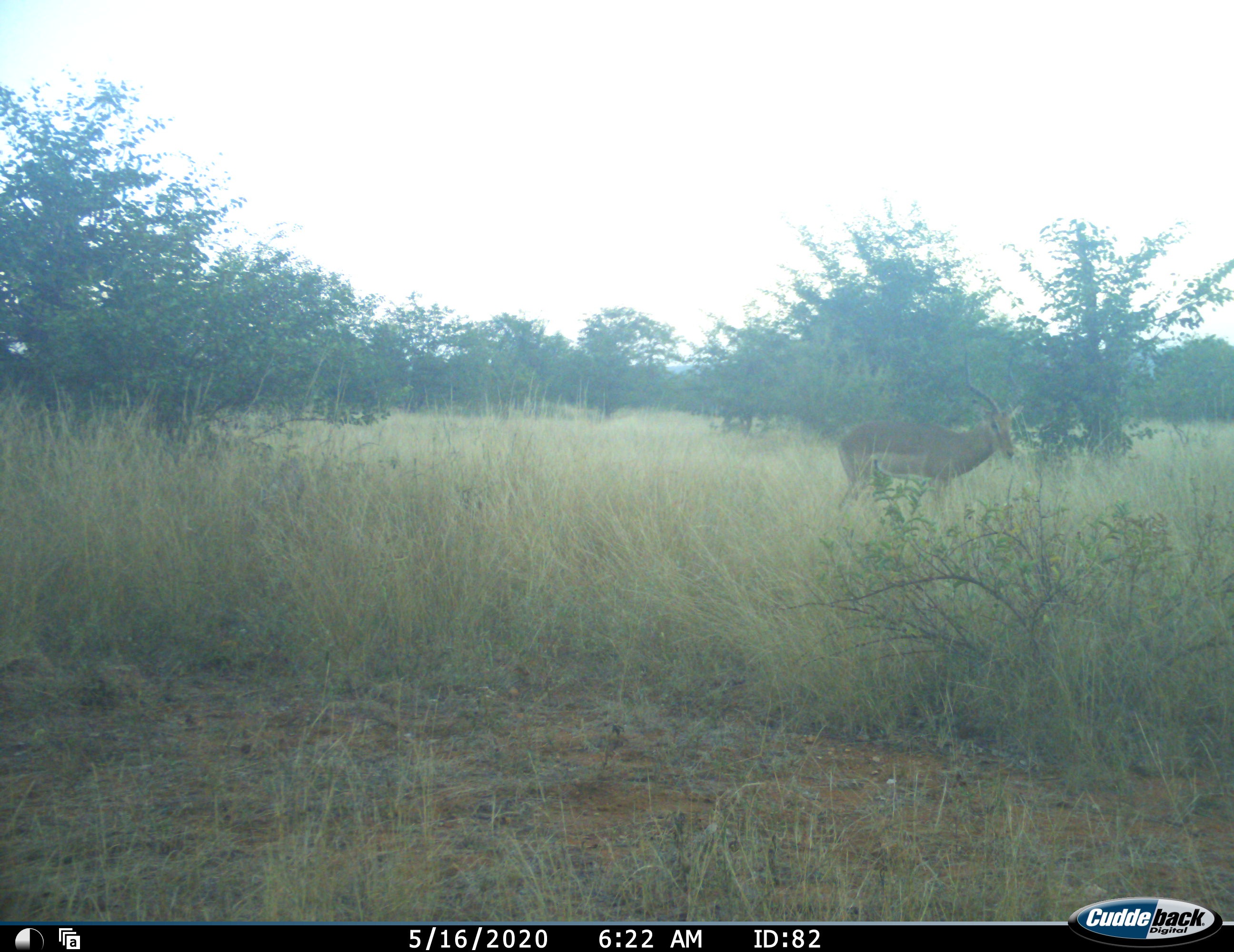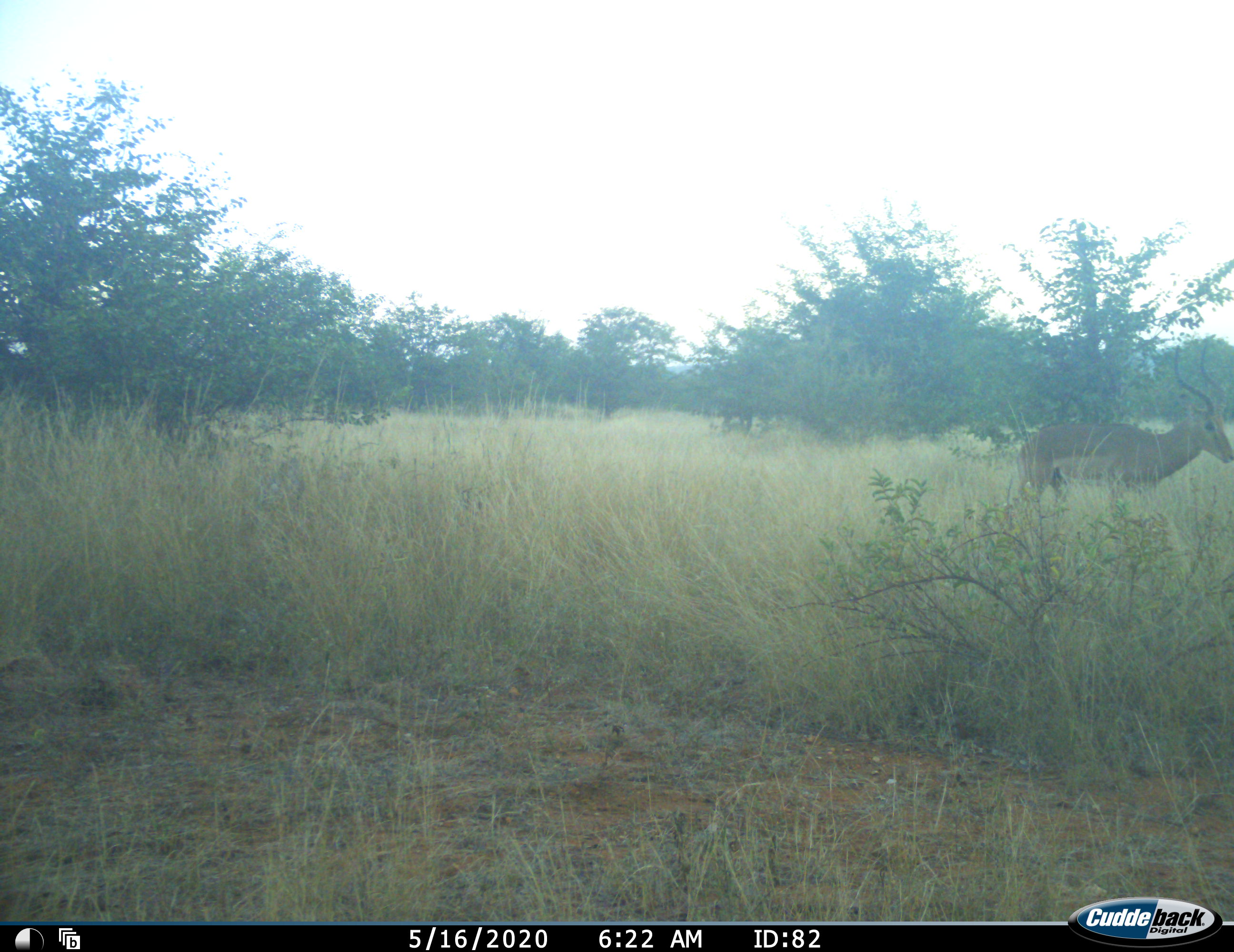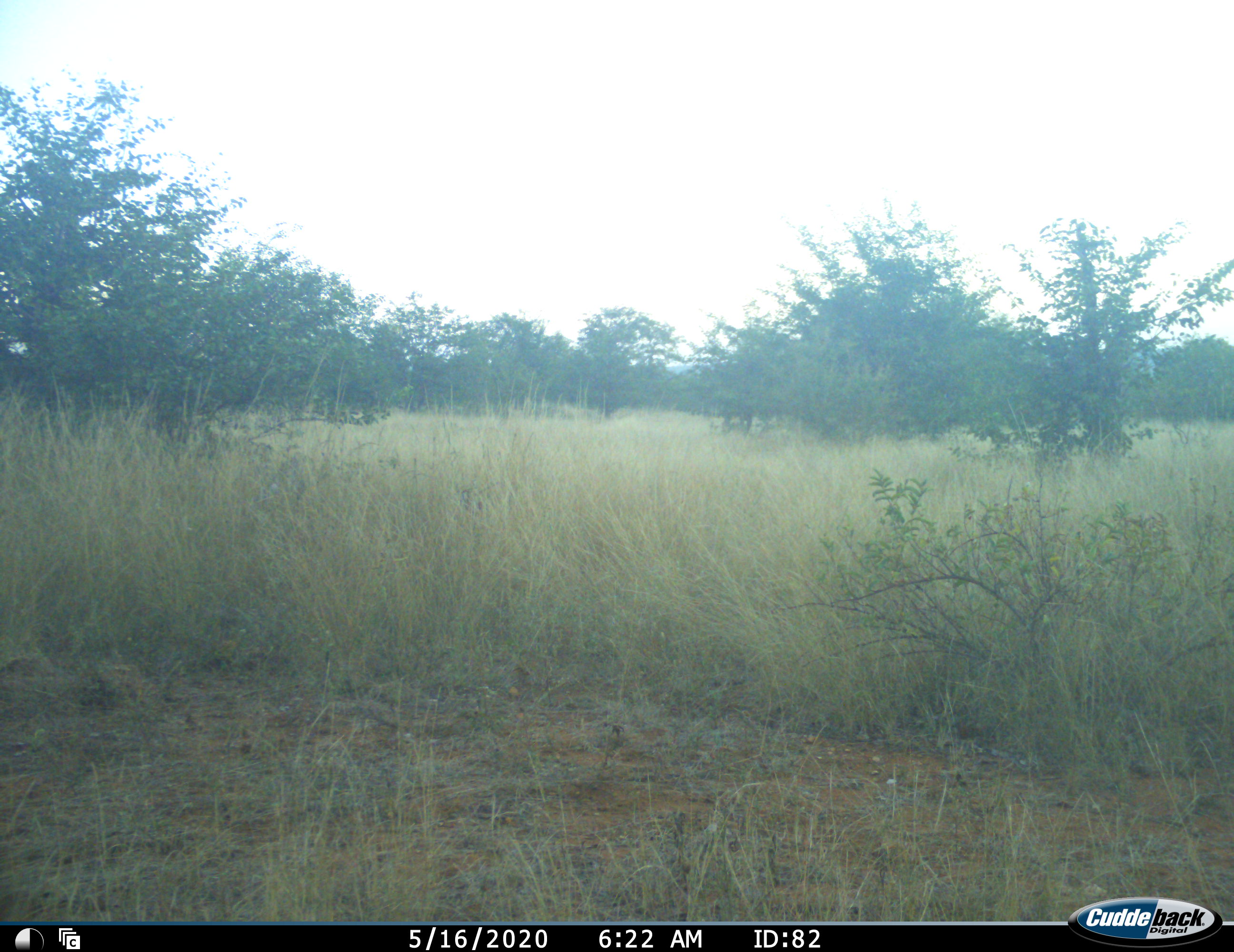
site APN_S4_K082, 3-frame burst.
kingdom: Animalia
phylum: Chordata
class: Mammalia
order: Artiodactyla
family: Bovidae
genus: Aepyceros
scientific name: Aepyceros melampus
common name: impala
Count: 1.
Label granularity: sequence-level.